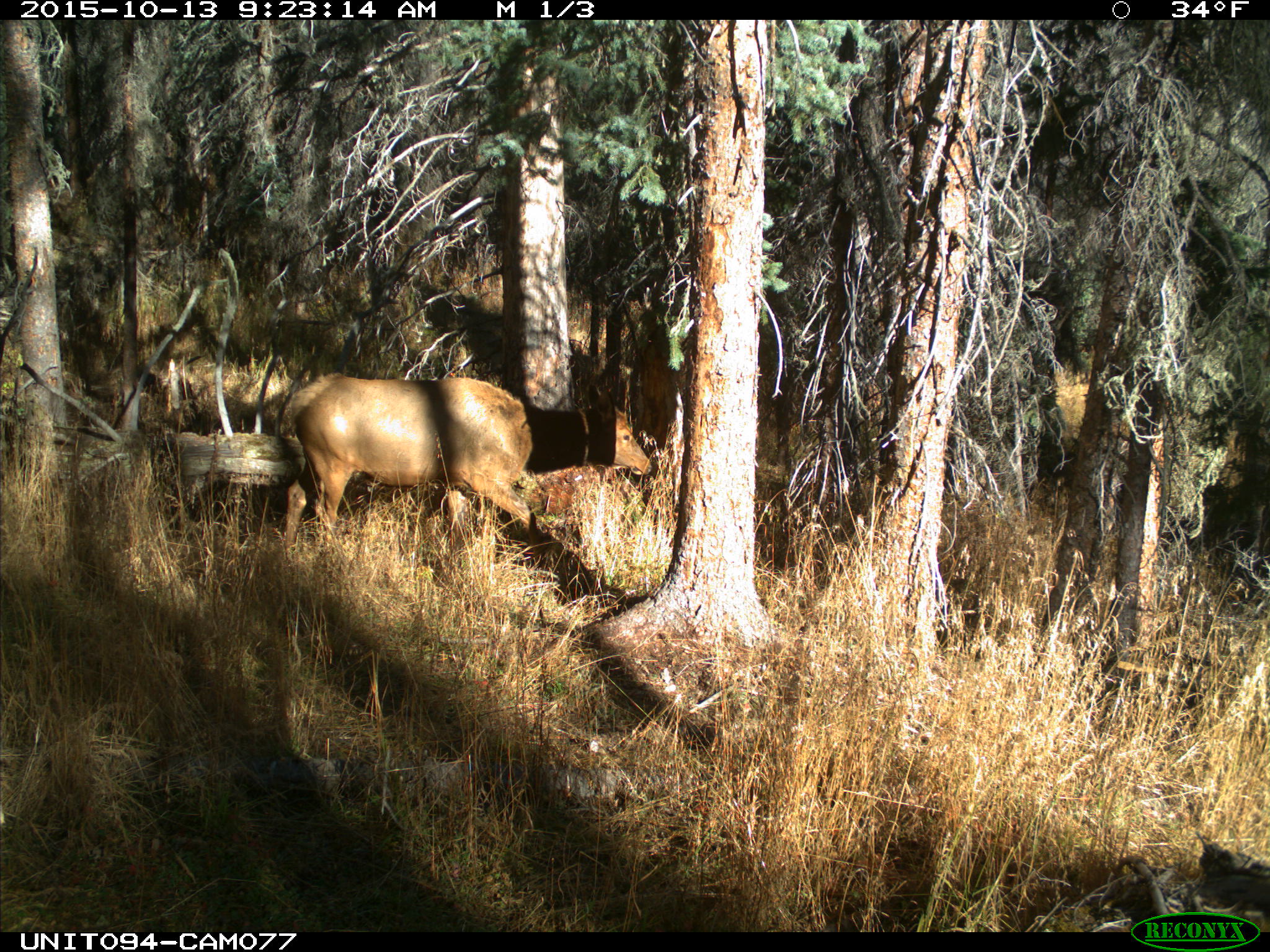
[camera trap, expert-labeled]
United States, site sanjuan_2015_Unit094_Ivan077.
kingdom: Animalia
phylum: Chordata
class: Mammalia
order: Artiodactyla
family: Cervidae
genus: Cervus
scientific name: Cervus elaphus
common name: red deer